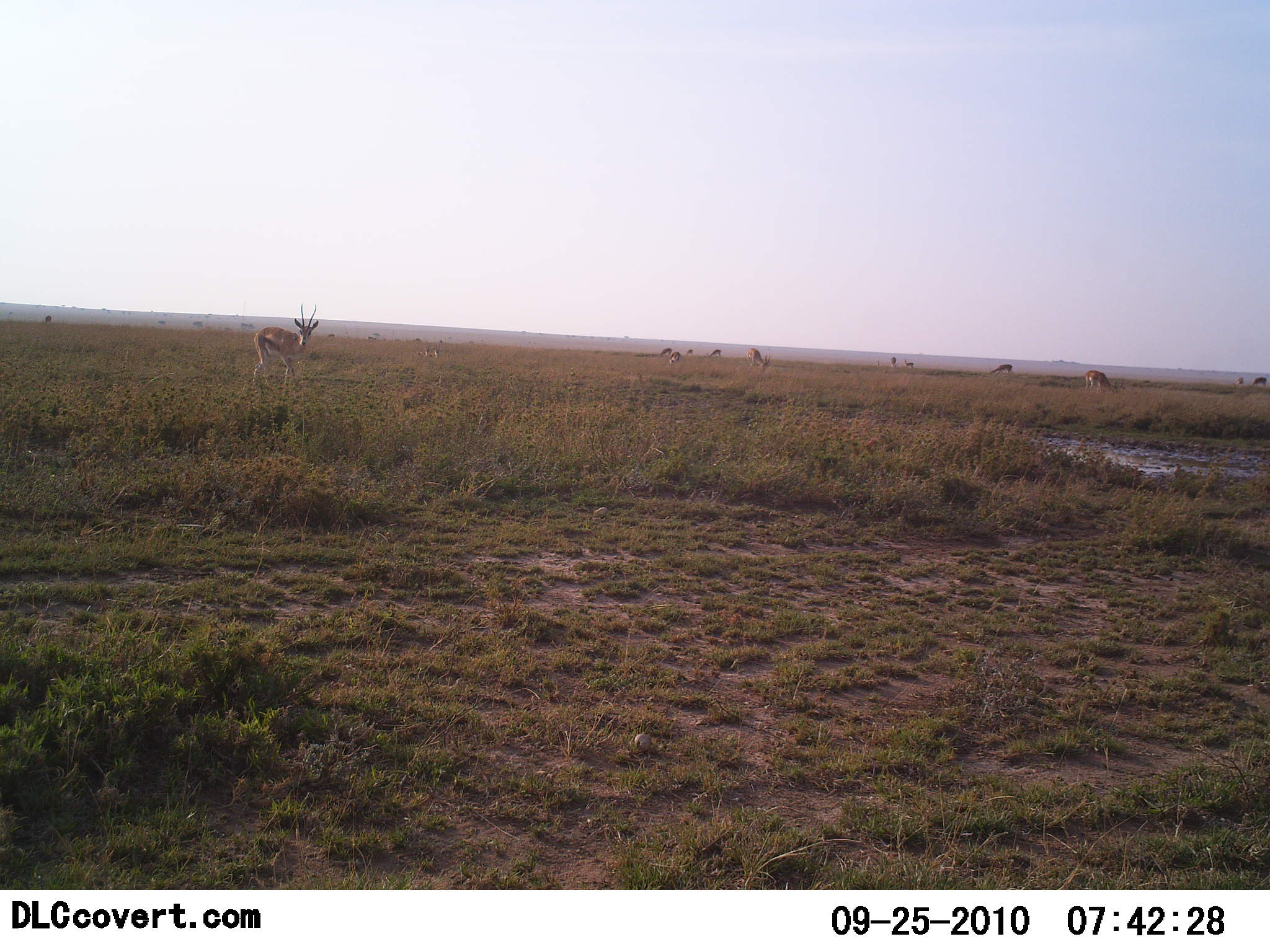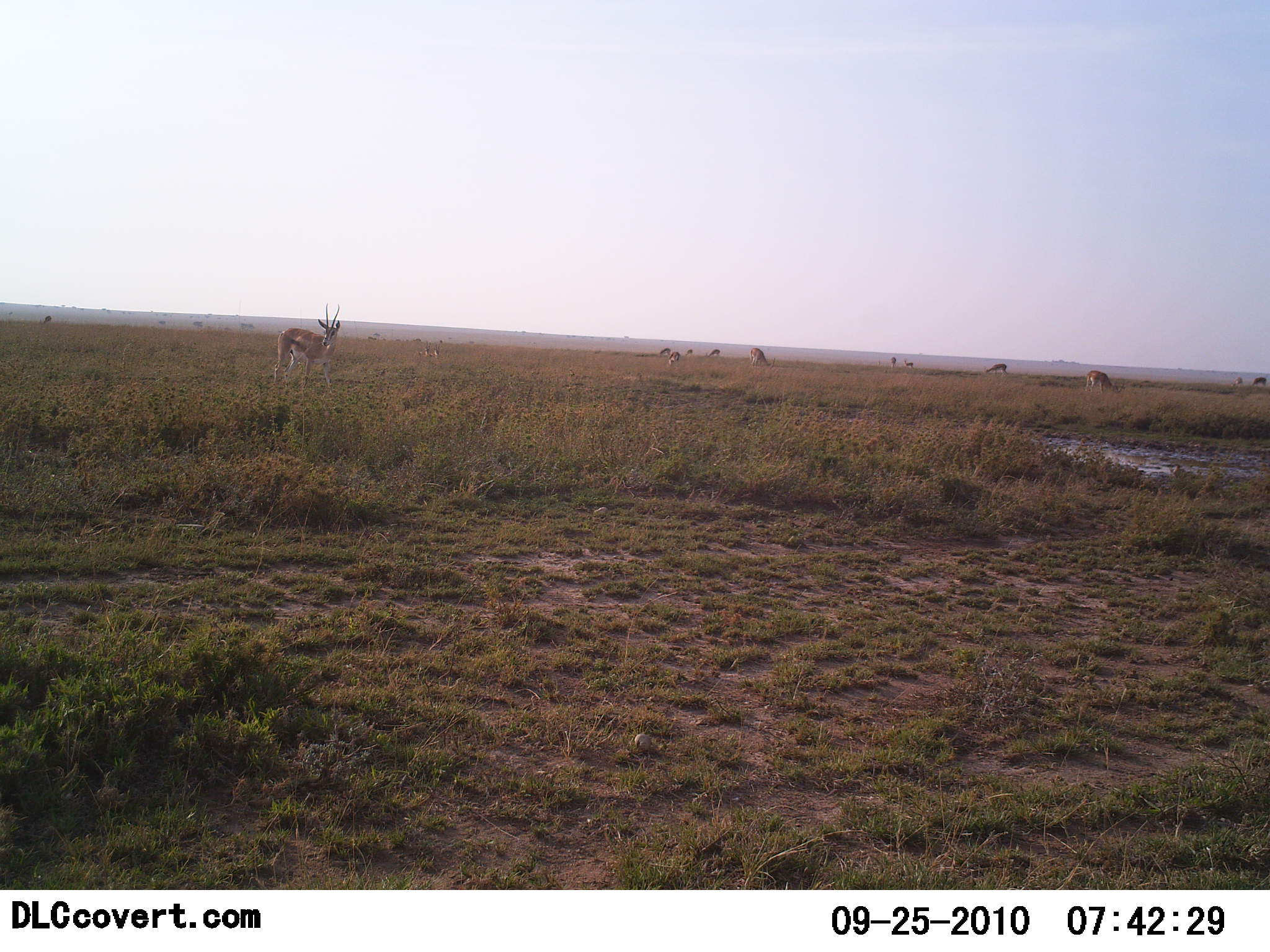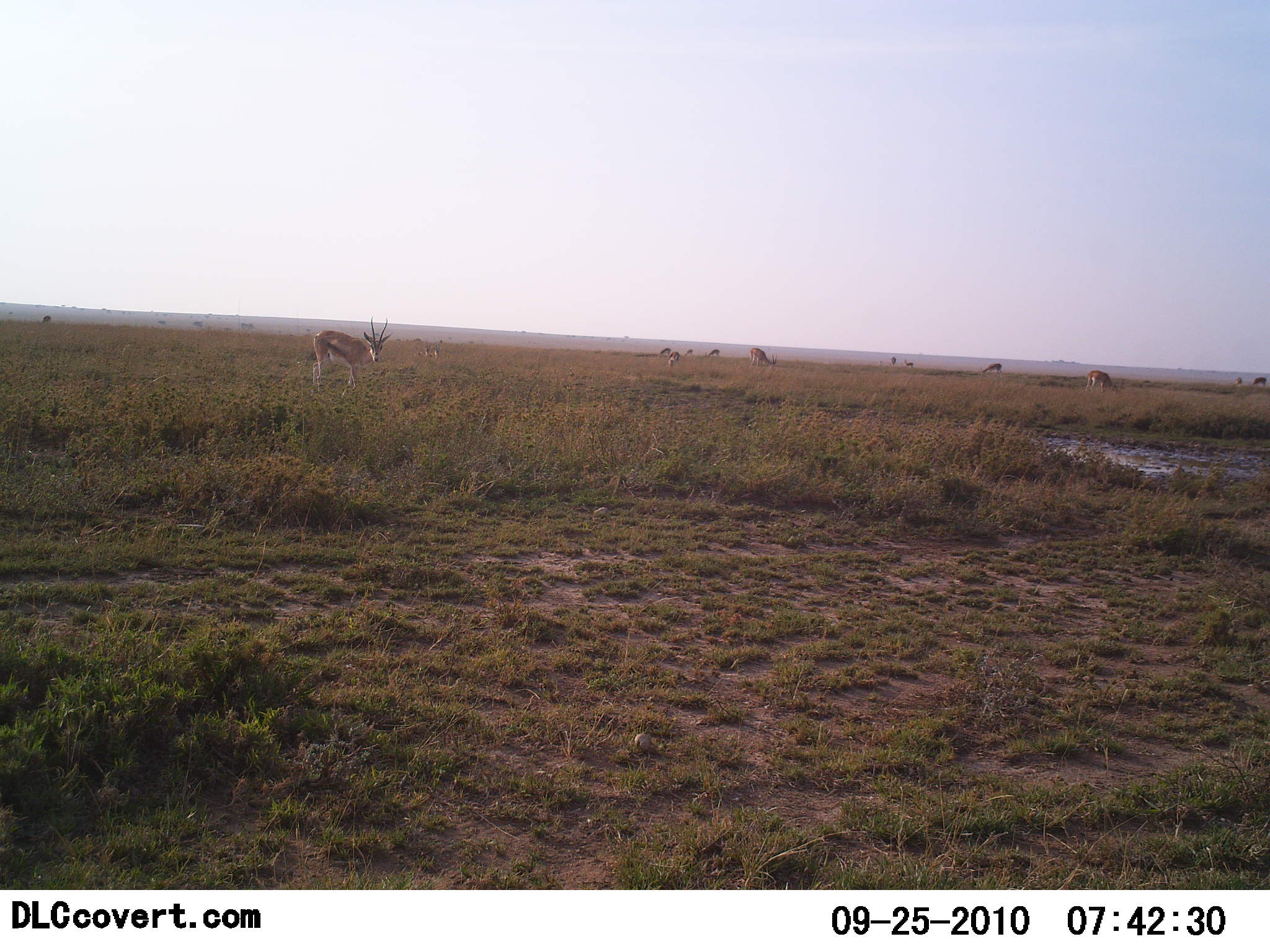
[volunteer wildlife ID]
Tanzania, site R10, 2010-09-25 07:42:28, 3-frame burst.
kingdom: Animalia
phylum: Chordata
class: Mammalia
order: Artiodactyla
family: Bovidae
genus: Eudorcas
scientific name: Eudorcas thomsonii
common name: thomson's gazelle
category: gazellethomsons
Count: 10.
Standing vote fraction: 83%.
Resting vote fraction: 0%.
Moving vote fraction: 33%.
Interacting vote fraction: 0%.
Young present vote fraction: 0%.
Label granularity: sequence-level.